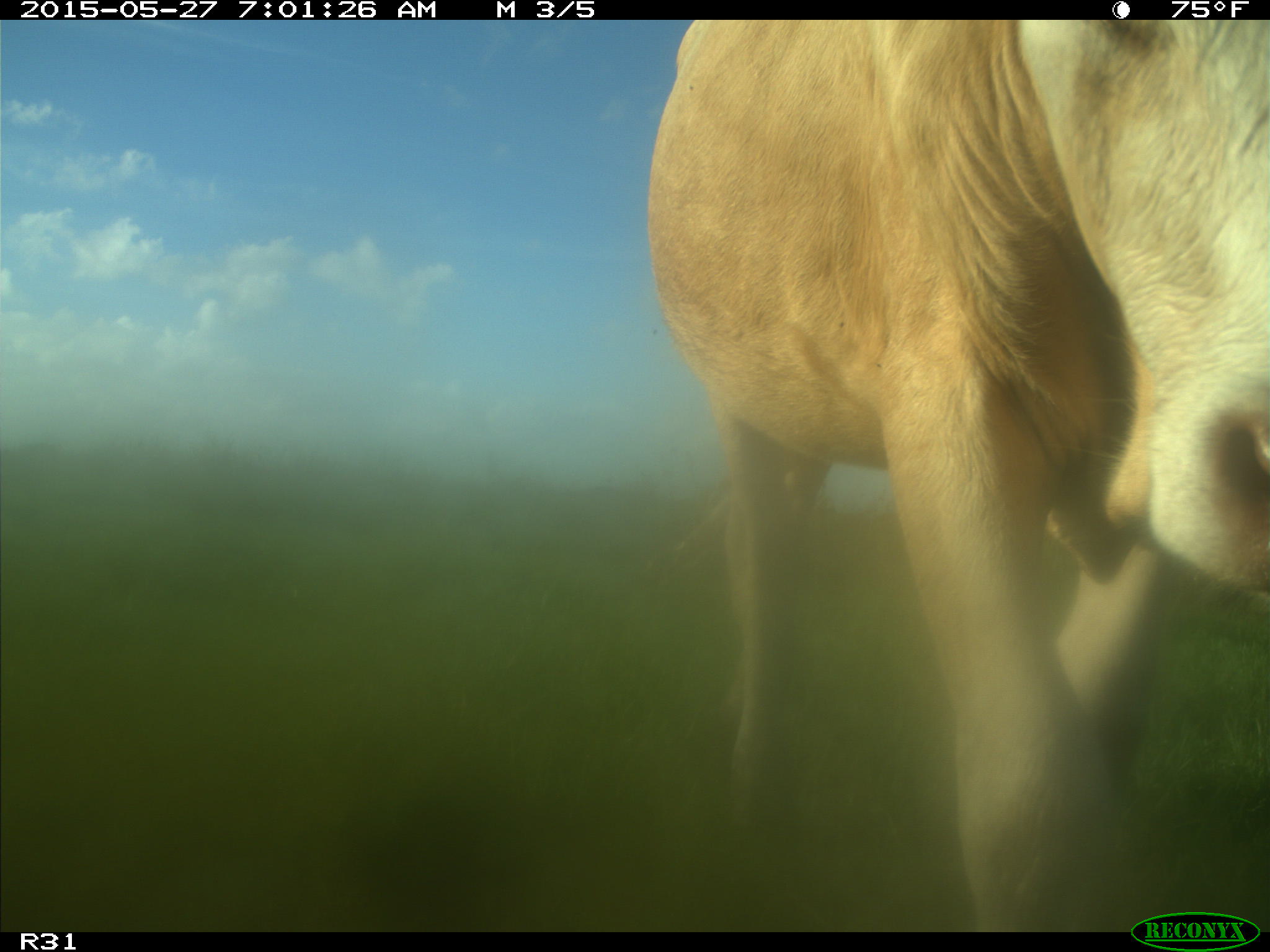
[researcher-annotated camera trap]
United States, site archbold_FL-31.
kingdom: Animalia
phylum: Chordata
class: Mammalia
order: Artiodactyla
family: Bovidae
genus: Bos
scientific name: Bos taurus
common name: domestic cow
Bos taurus (domestic cow).